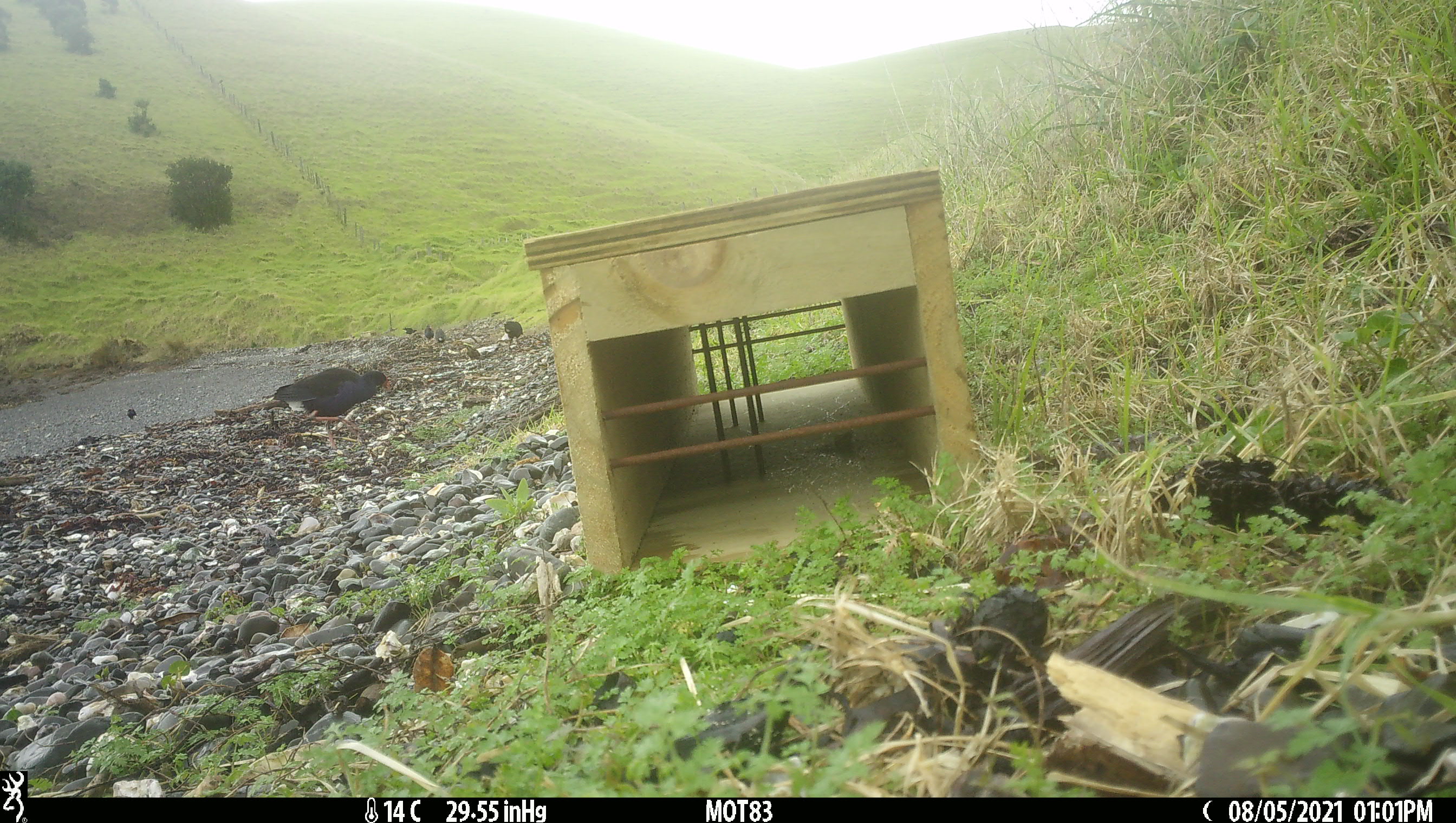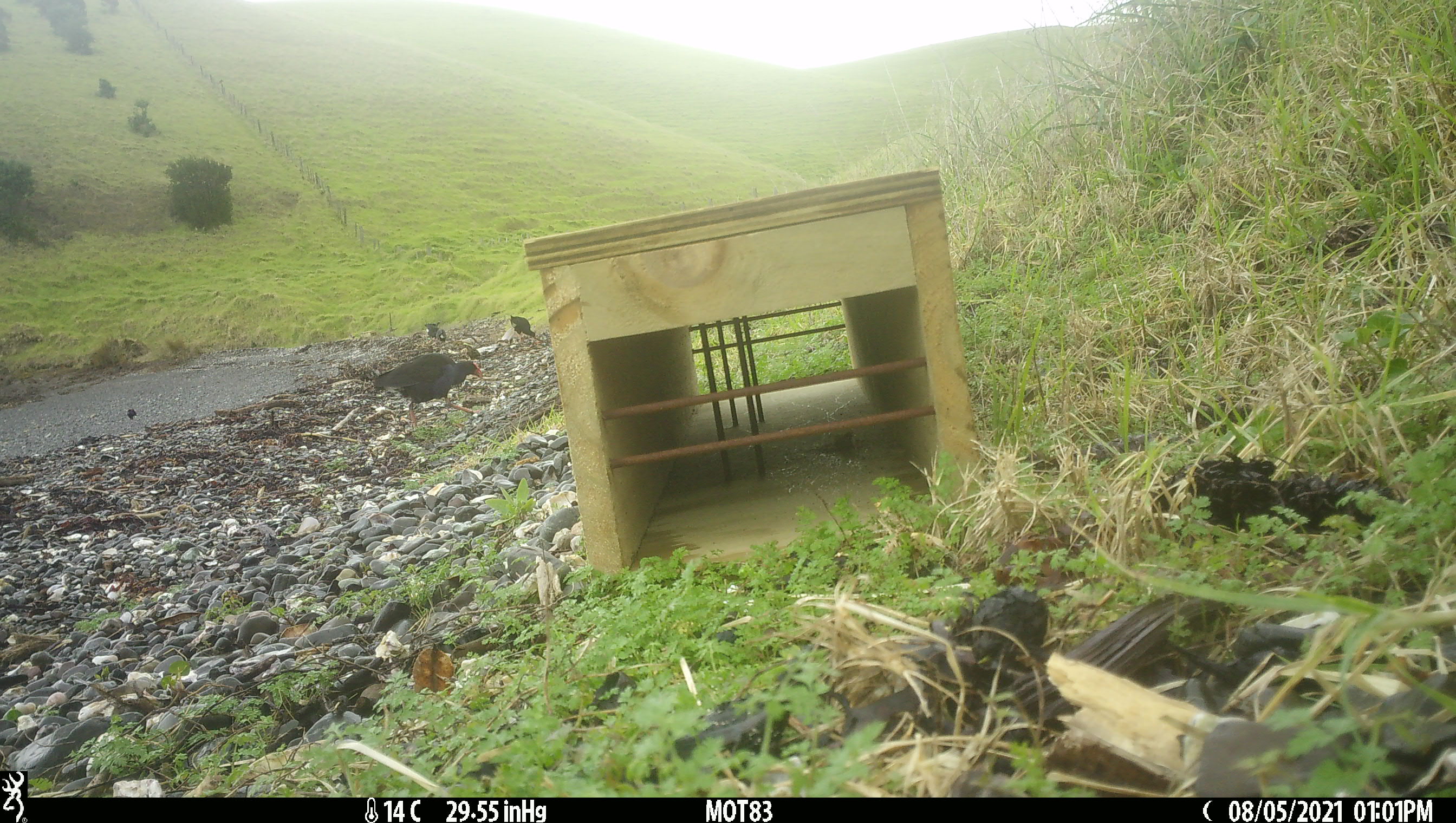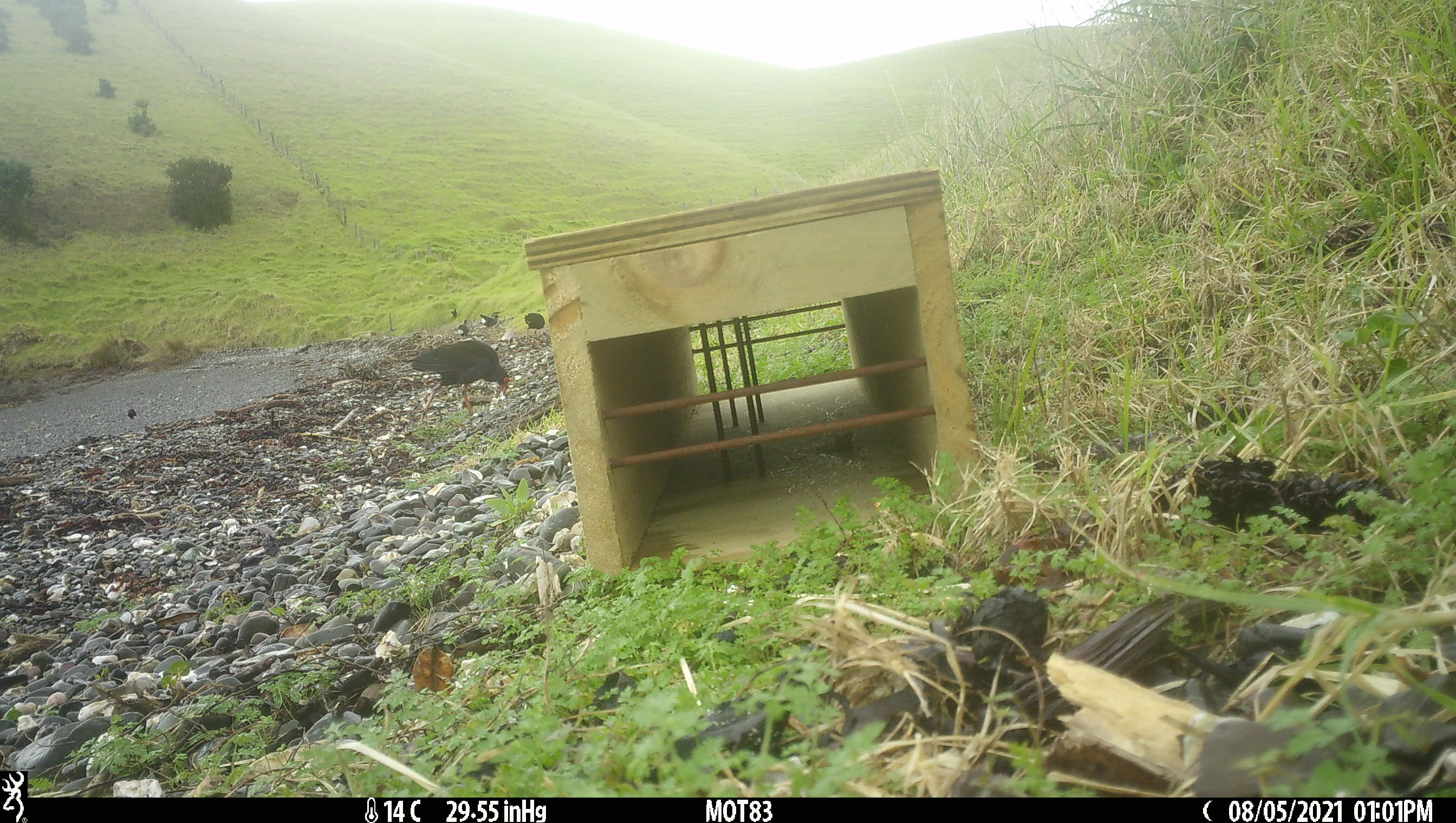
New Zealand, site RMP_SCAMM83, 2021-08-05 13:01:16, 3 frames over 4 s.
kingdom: Animalia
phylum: Chordata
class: Aves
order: Gruiformes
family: Rallidae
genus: Porphyrio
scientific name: Porphyrio melanotus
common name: australasian swamphen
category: pukeko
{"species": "pukeko (australasian swamphen) (Porphyrio melanotus)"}